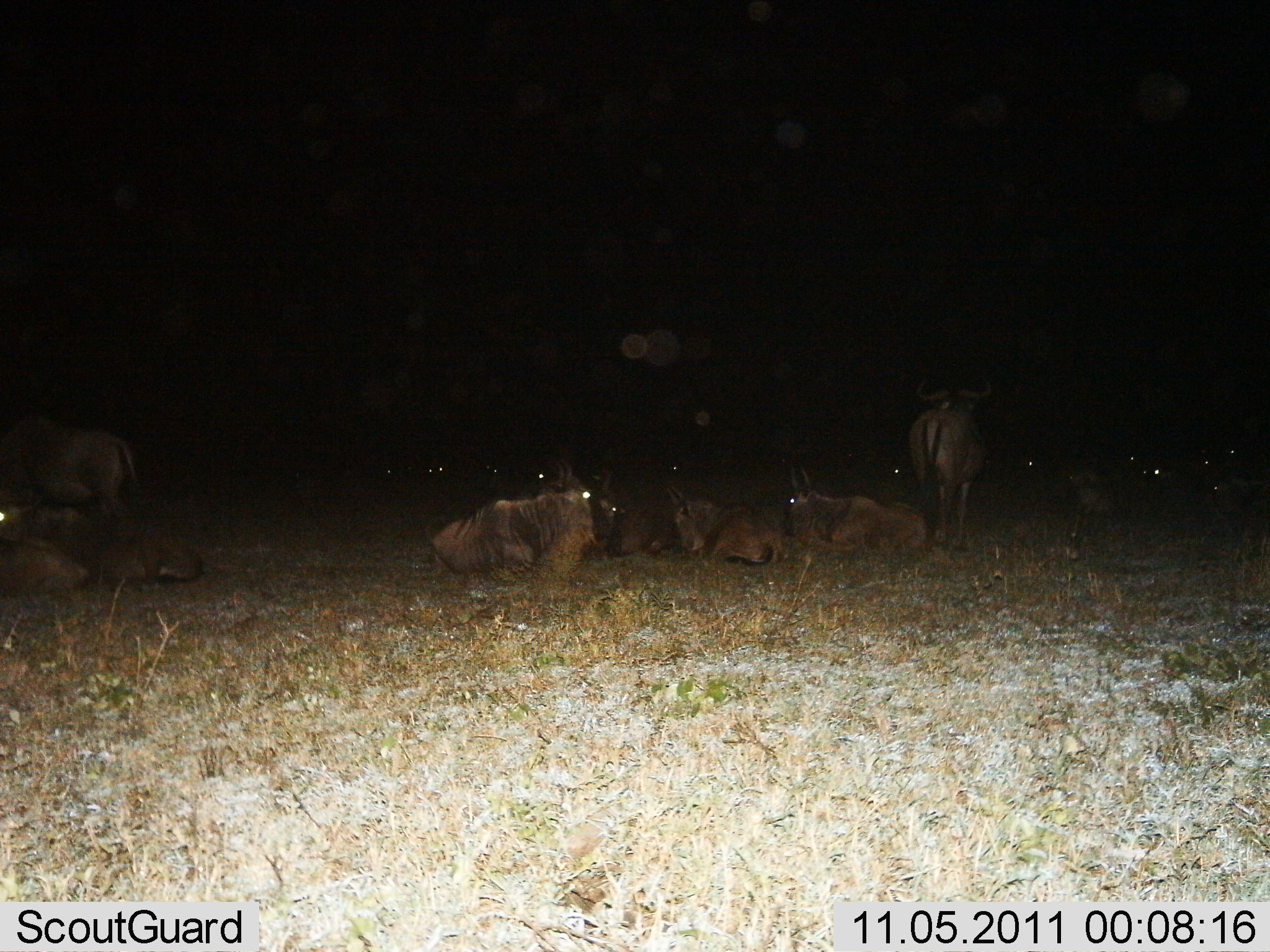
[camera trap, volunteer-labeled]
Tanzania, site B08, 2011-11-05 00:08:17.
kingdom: Animalia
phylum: Chordata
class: Mammalia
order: Artiodactyla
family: Bovidae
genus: Connochaetes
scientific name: Connochaetes taurinus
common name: blue wildebeest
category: wildebeest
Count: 11-50.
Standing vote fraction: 73%.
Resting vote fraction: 100%.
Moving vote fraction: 0%.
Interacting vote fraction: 0%.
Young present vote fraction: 0%.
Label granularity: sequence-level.